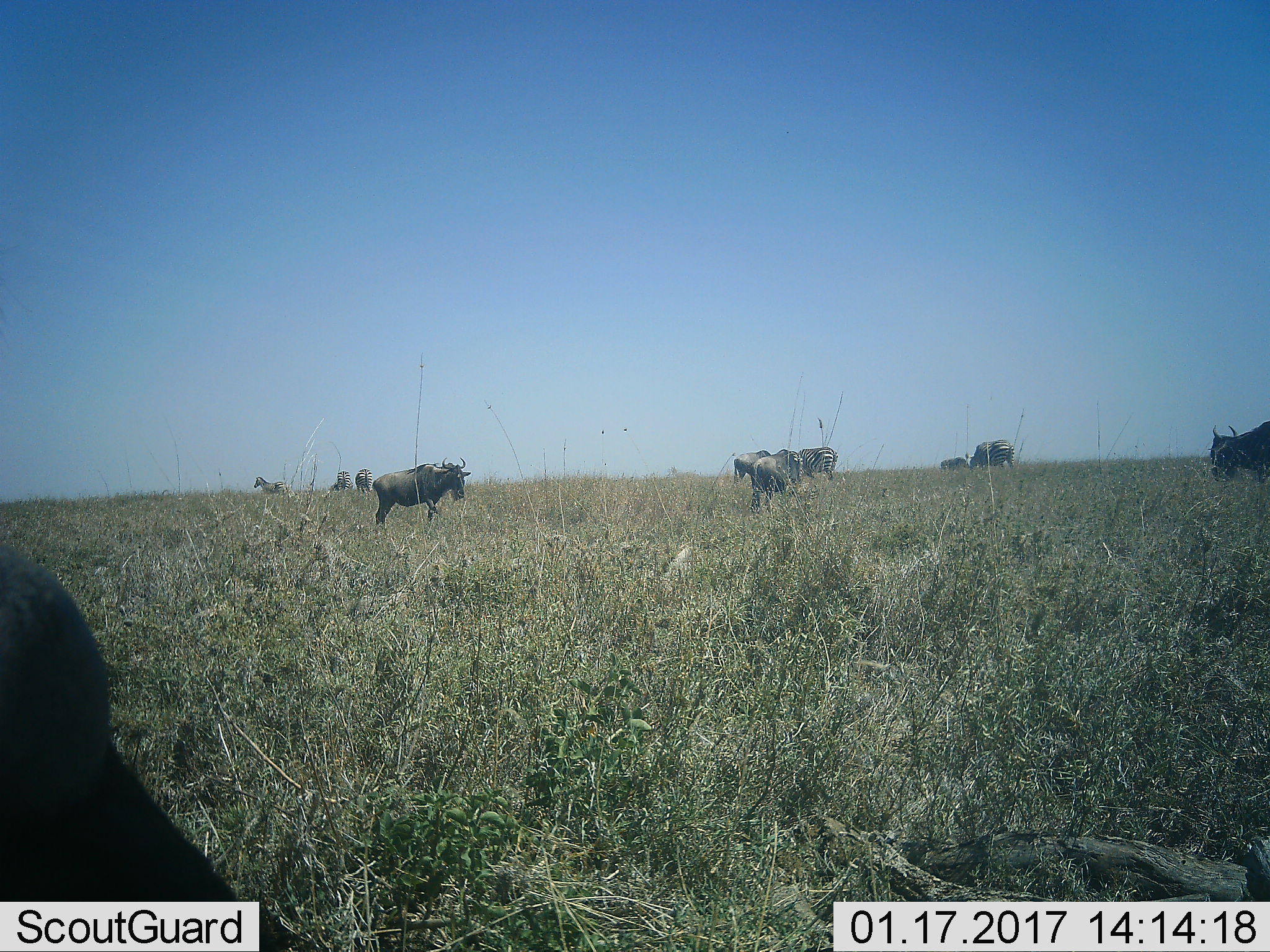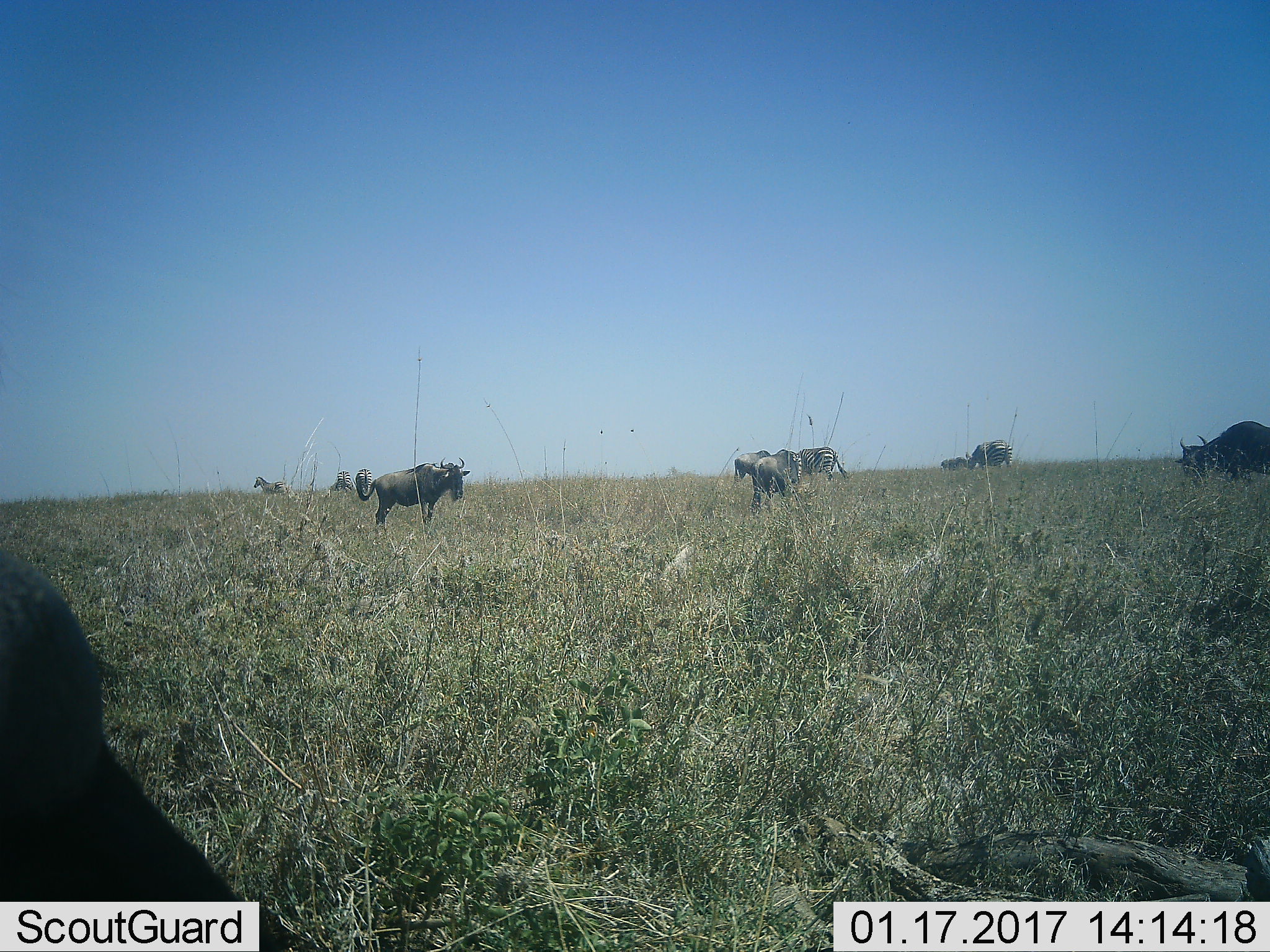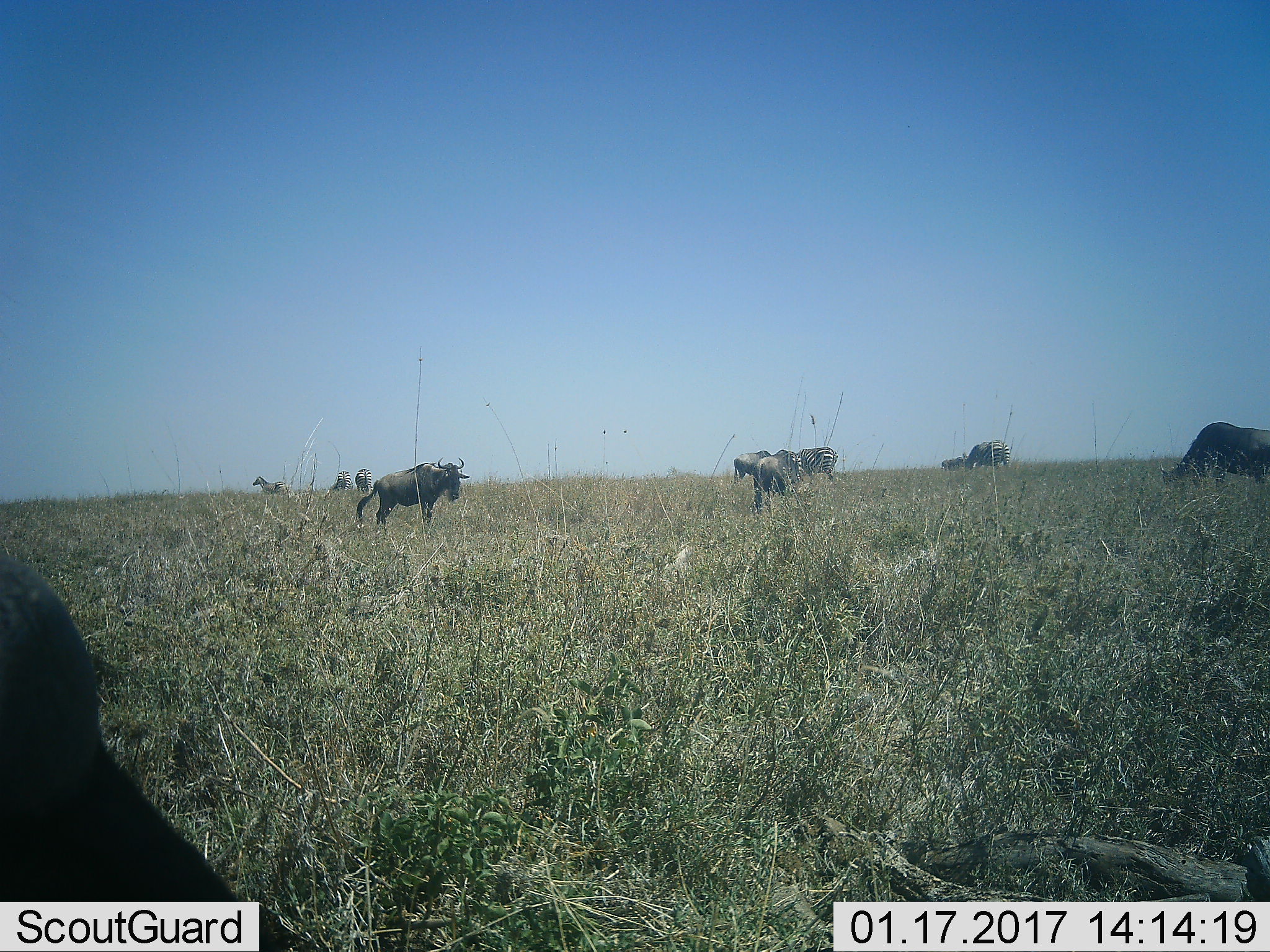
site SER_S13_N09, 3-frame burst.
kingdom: Animalia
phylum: Chordata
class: Mammalia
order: Artiodactyla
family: Bovidae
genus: Connochaetes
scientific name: Connochaetes taurinus taurinus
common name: blue wildebeest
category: wildebeestblue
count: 5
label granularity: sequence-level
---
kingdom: Animalia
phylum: Chordata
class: Mammalia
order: Perissodactyla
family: Equidae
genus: Equus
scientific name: Equus quagga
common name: plains zebra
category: zebraplains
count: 6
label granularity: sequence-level